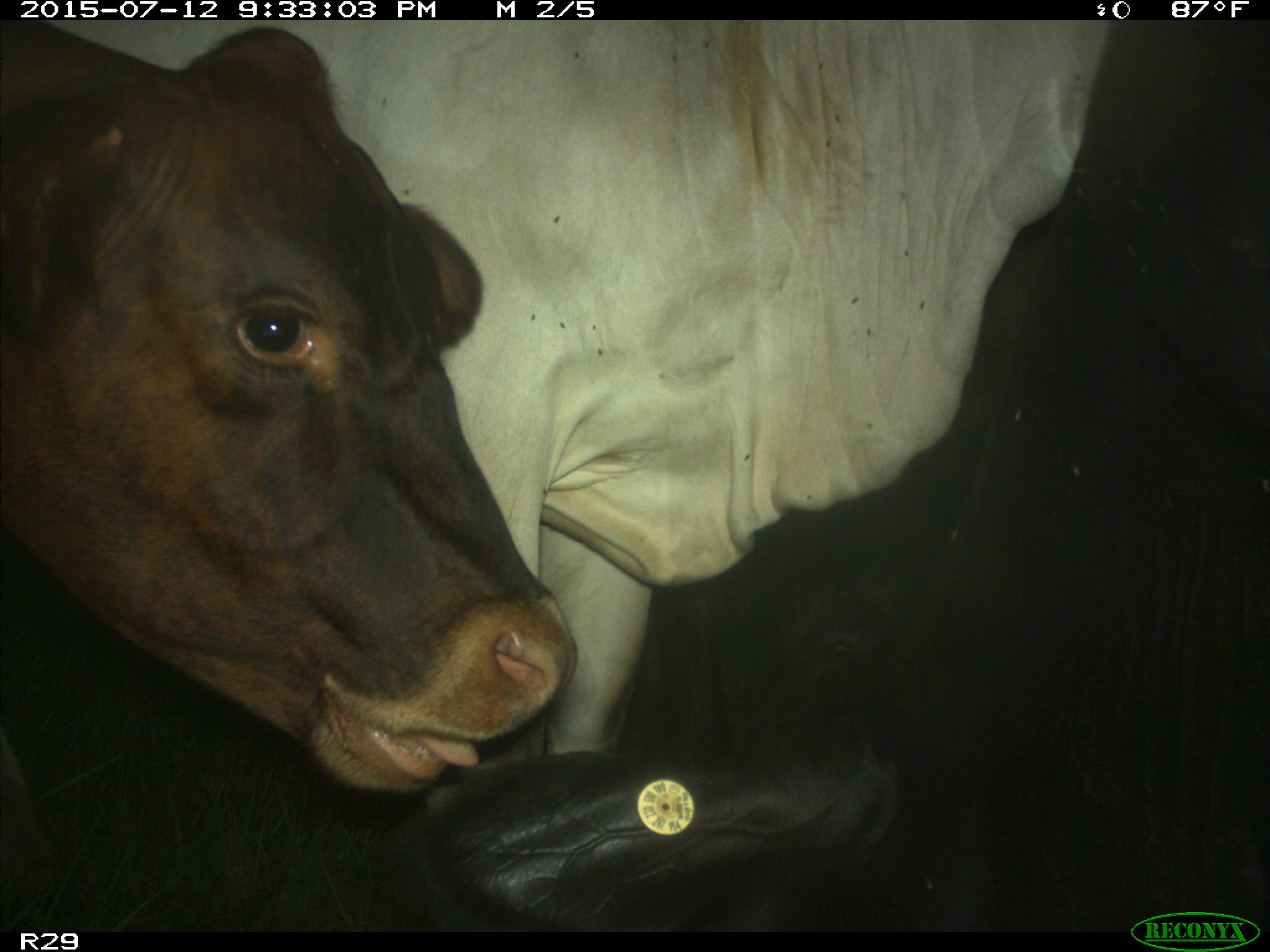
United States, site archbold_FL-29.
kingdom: Animalia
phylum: Chordata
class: Mammalia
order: Artiodactyla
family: Bovidae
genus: Bos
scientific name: Bos taurus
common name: domestic cow